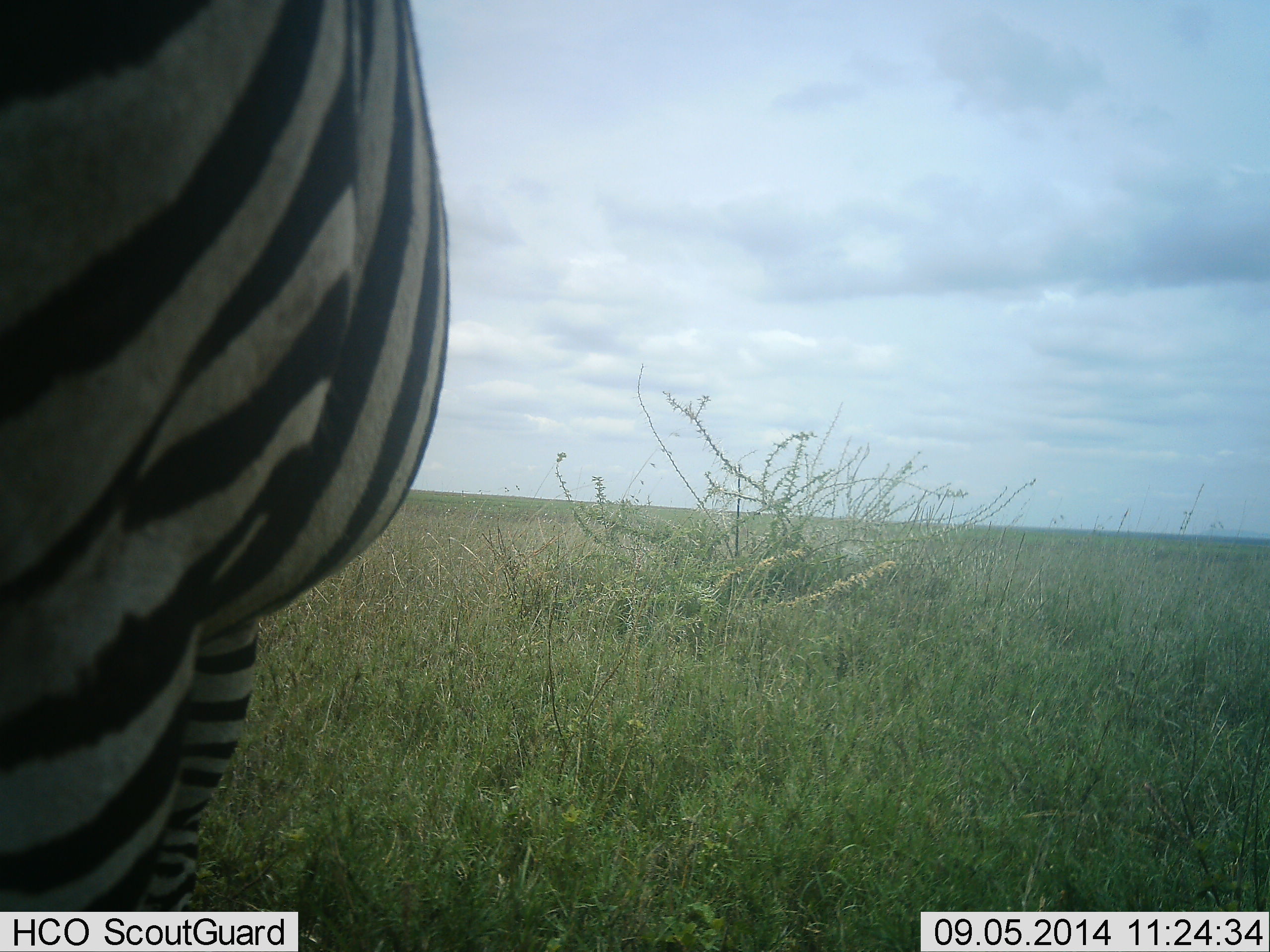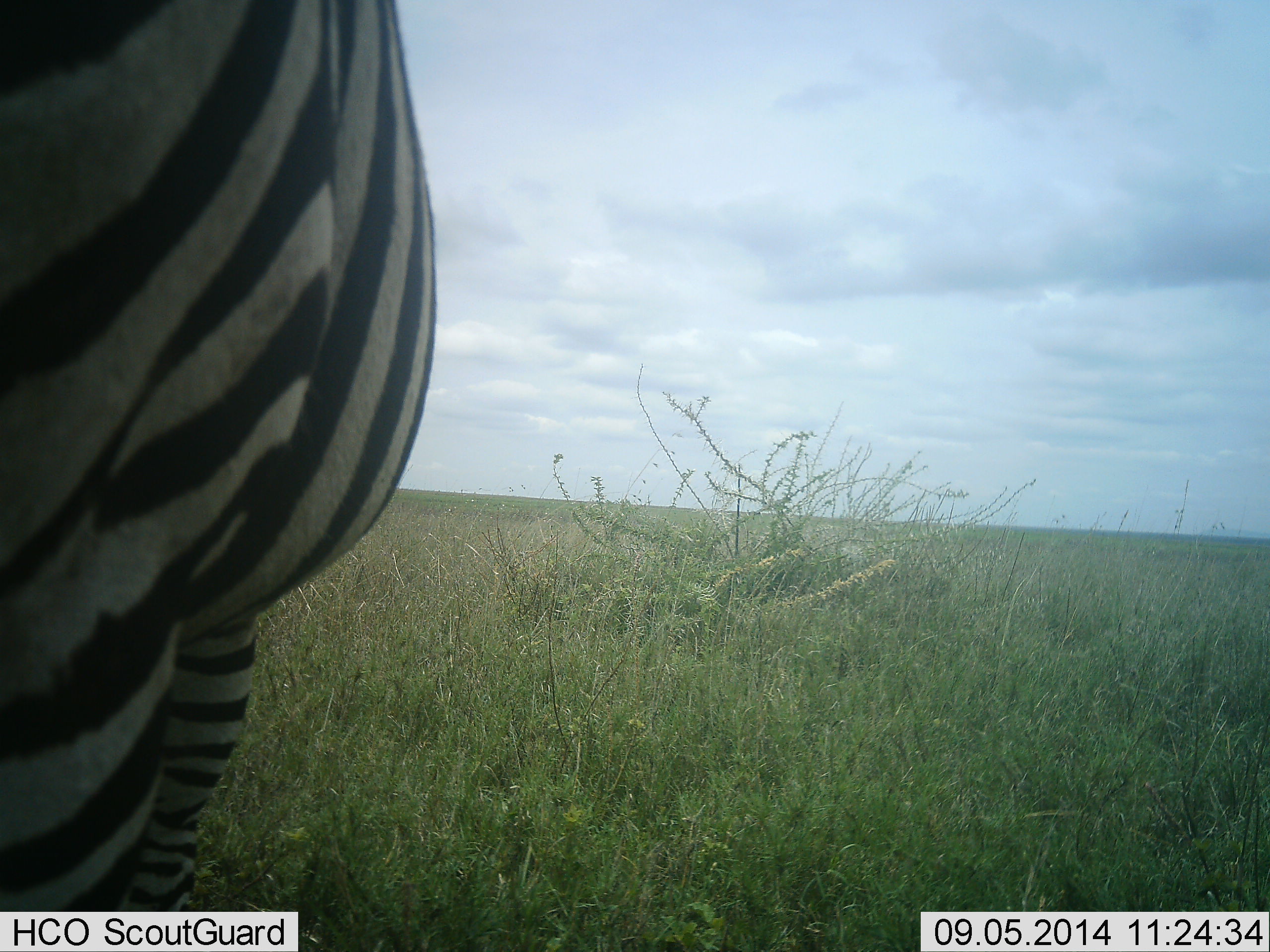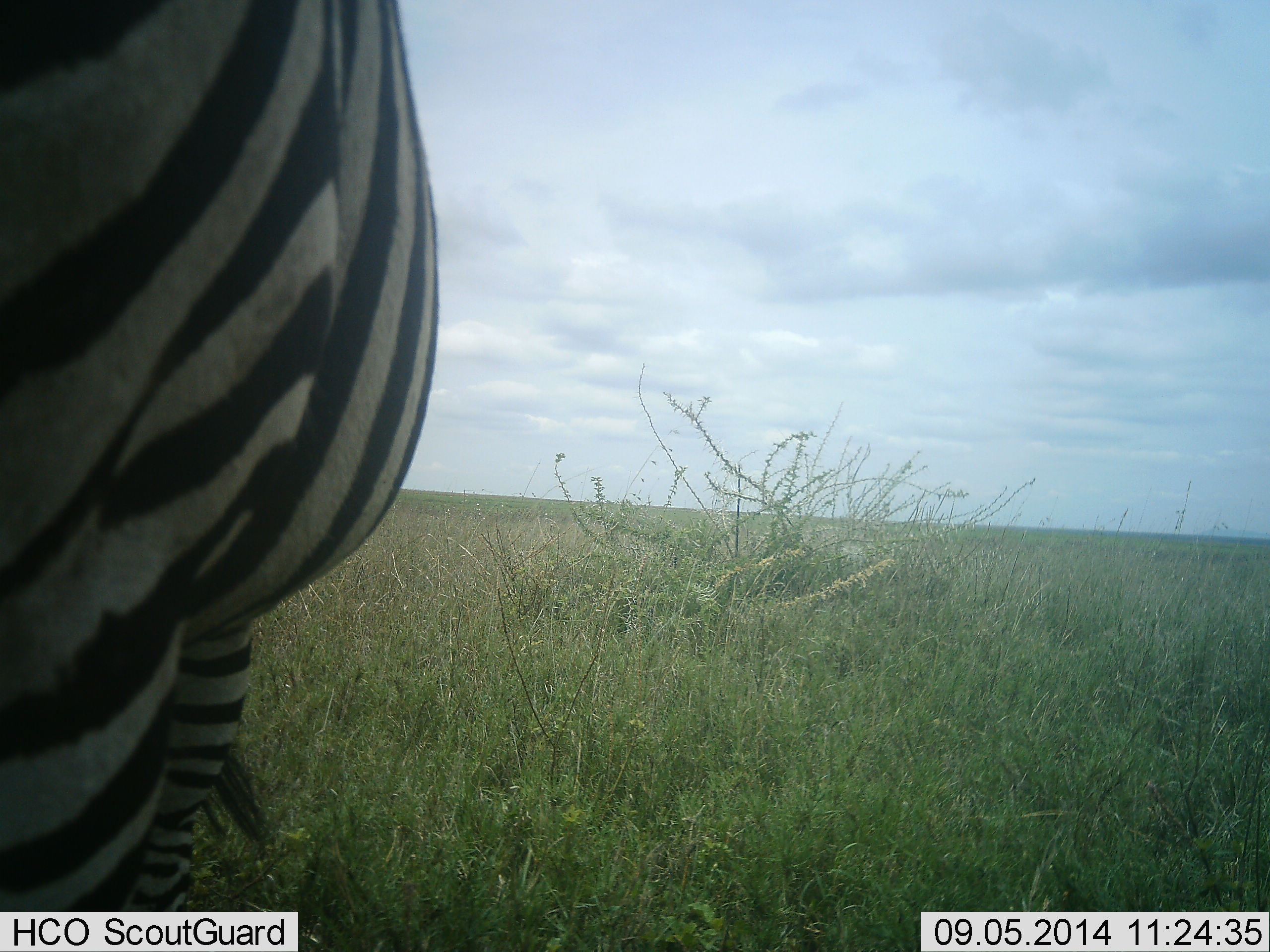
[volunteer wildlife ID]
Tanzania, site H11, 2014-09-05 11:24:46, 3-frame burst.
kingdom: Animalia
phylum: Chordata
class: Mammalia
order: Perissodactyla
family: Equidae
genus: Equus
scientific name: Equus quagga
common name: plains zebra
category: zebra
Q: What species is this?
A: Zebra (plains zebra) (Equus quagga).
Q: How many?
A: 1.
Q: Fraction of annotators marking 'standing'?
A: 100%.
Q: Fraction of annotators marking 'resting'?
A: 0%.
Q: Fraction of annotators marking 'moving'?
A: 0%.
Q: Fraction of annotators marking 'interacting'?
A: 0%.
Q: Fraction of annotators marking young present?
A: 0%.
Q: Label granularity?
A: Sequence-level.